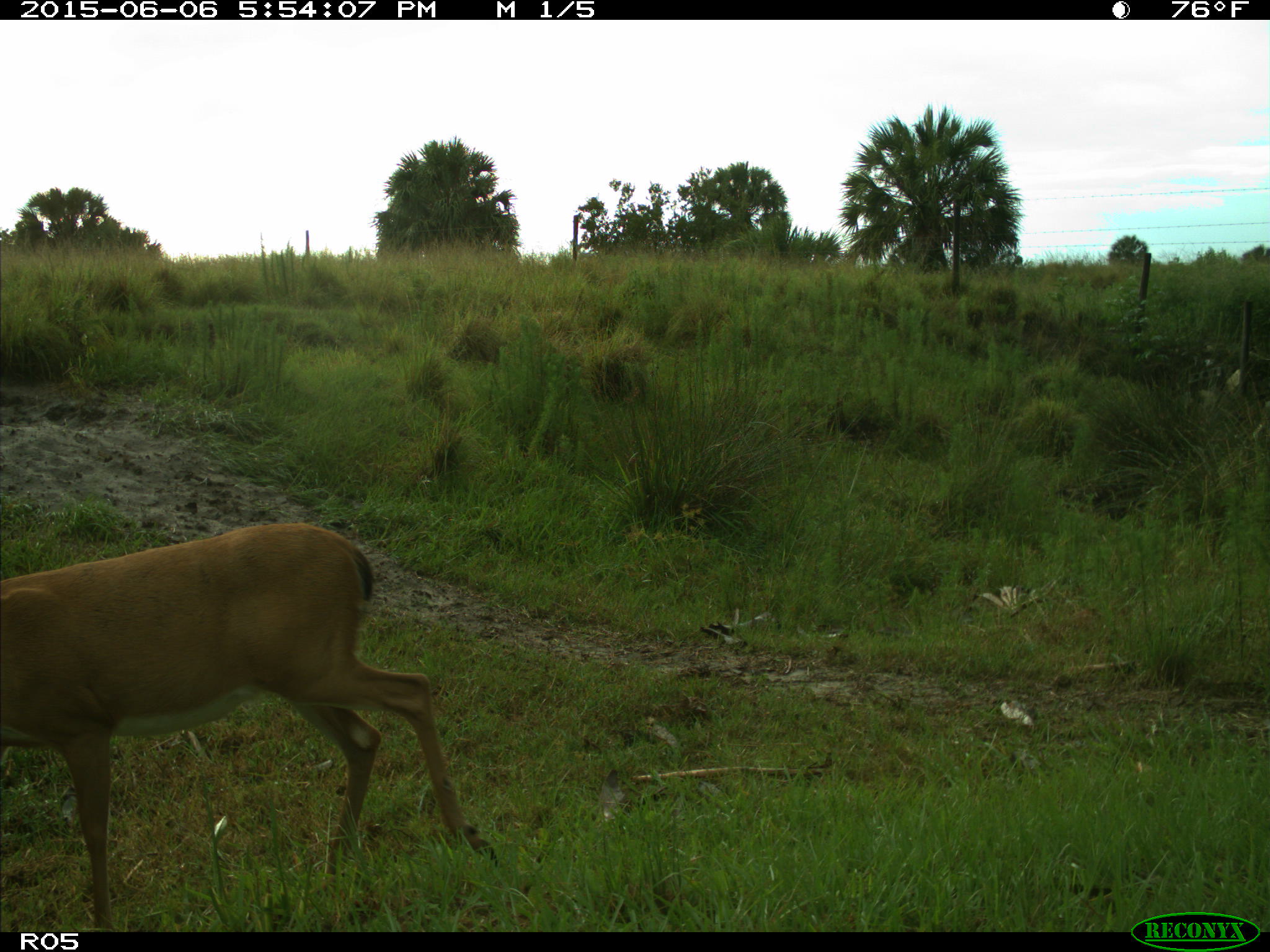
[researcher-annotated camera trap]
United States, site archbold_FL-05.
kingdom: Animalia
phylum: Chordata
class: Mammalia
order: Artiodactyla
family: Cervidae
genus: Odocoileus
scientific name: Odocoileus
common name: deer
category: unidentified deer